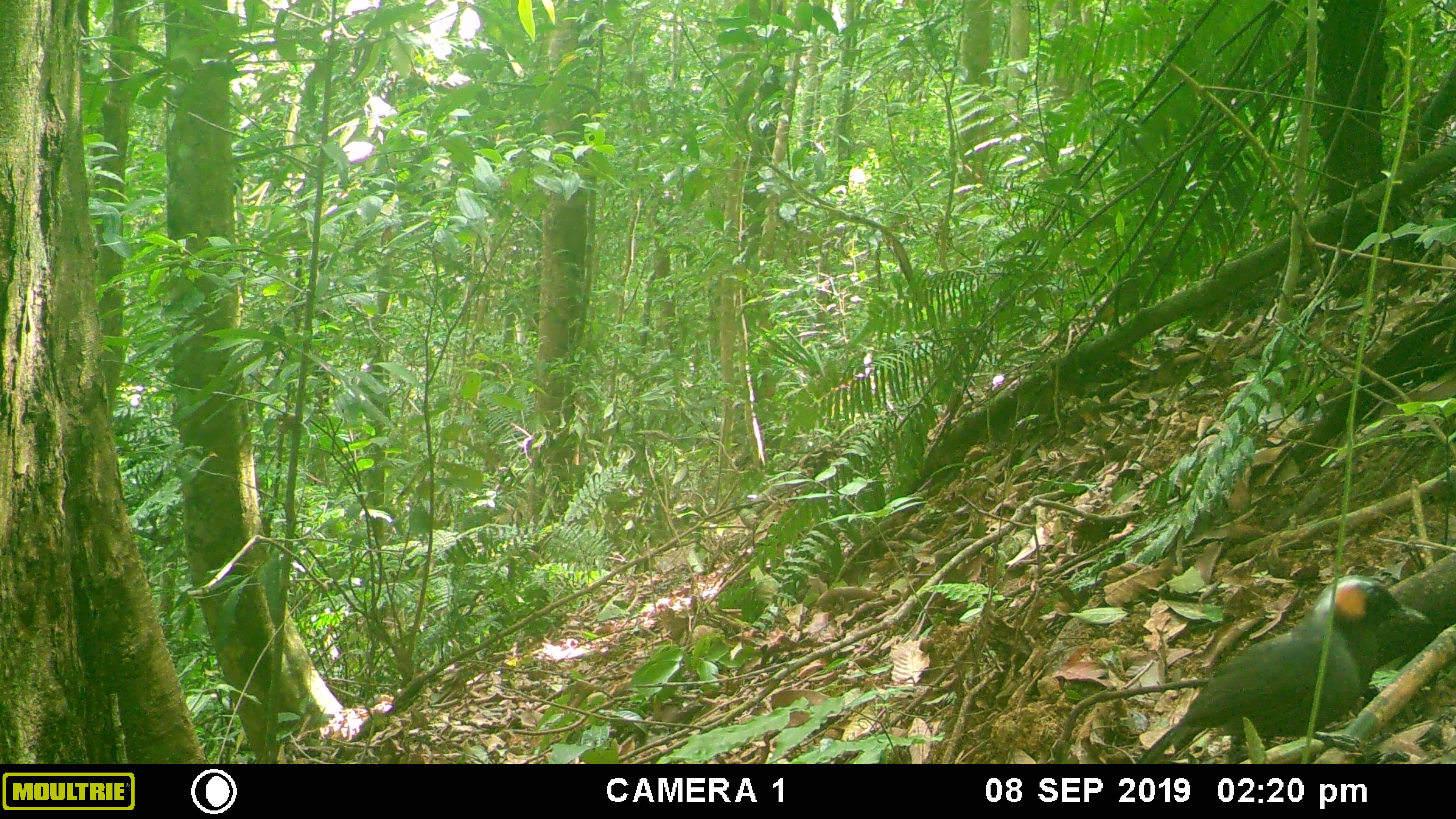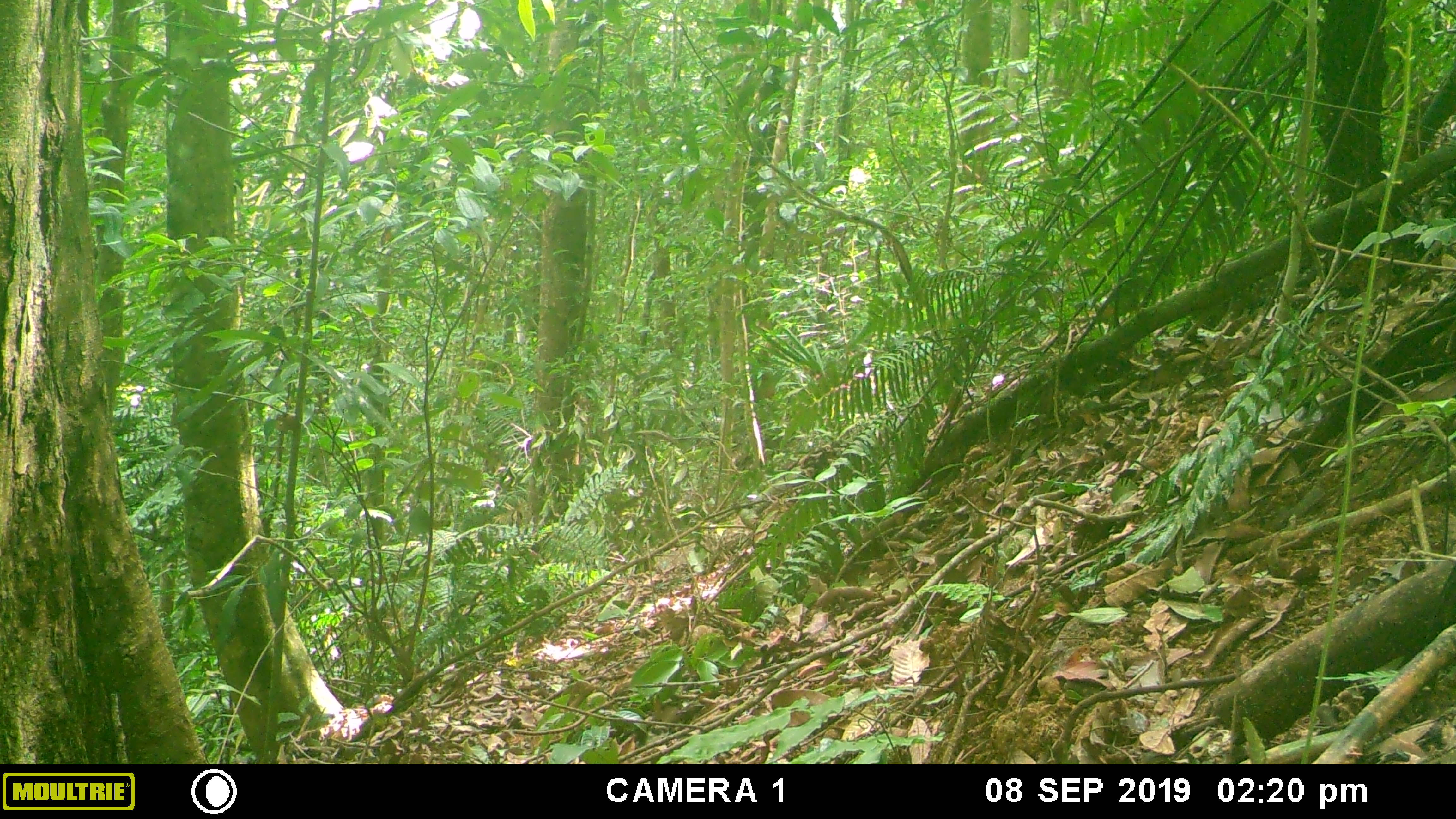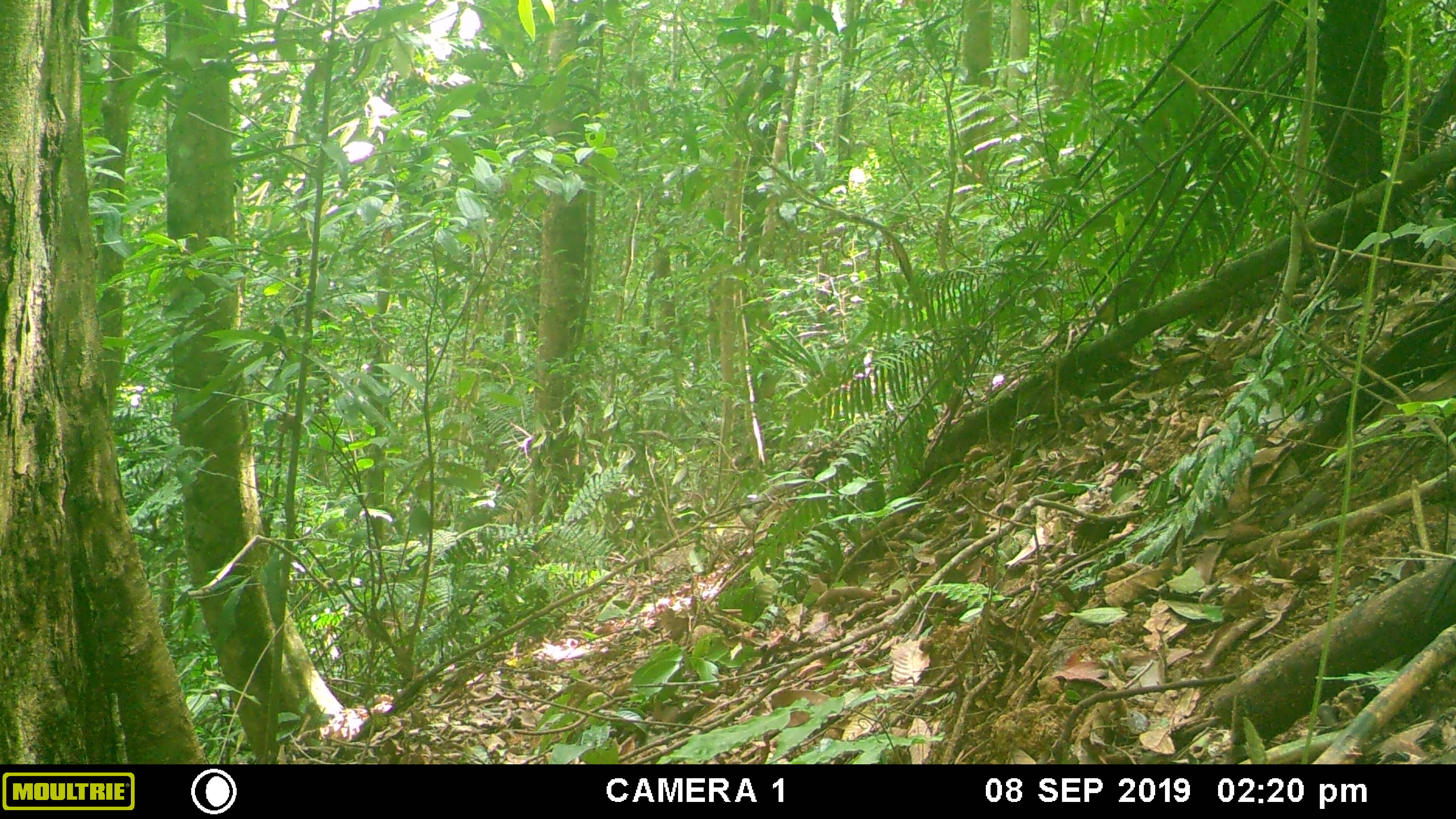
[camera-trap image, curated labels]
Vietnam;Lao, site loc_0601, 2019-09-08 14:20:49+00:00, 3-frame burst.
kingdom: Animalia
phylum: Chordata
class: Aves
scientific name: Aves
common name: bird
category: unidentified bird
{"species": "unidentified bird (bird) (Aves)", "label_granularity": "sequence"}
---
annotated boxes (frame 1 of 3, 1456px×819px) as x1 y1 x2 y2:
unidentified bird: 1135 576 1427 763